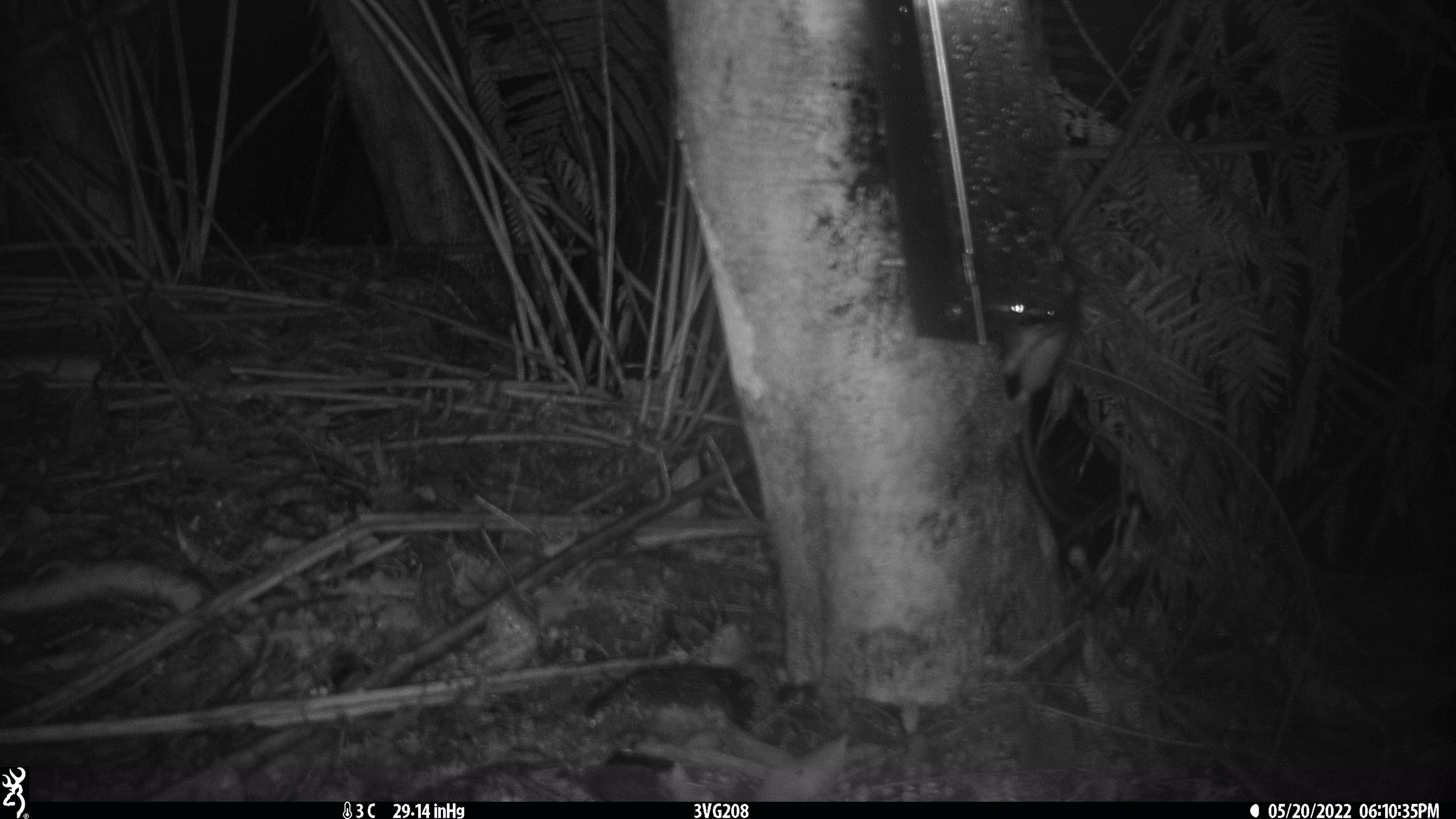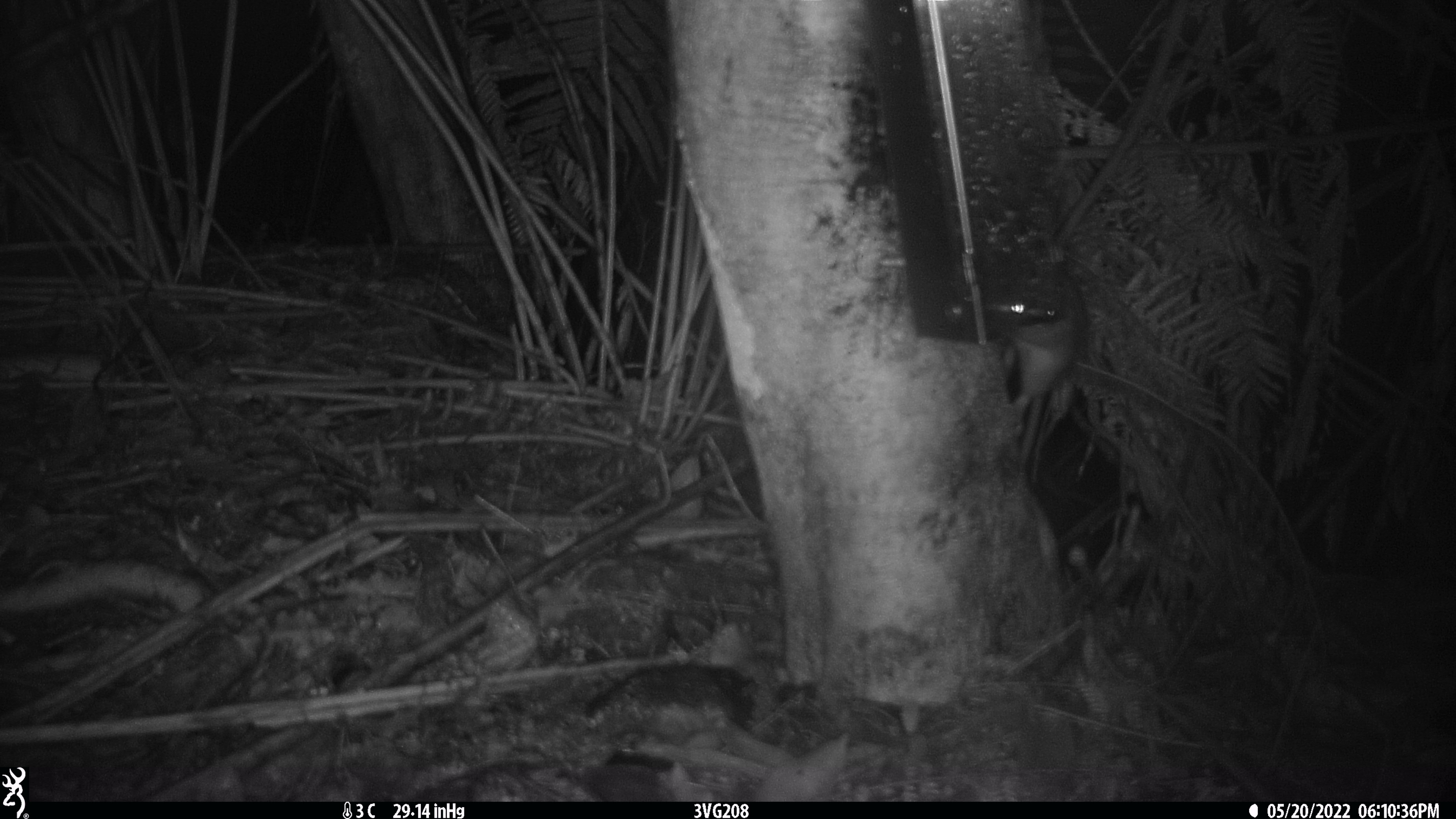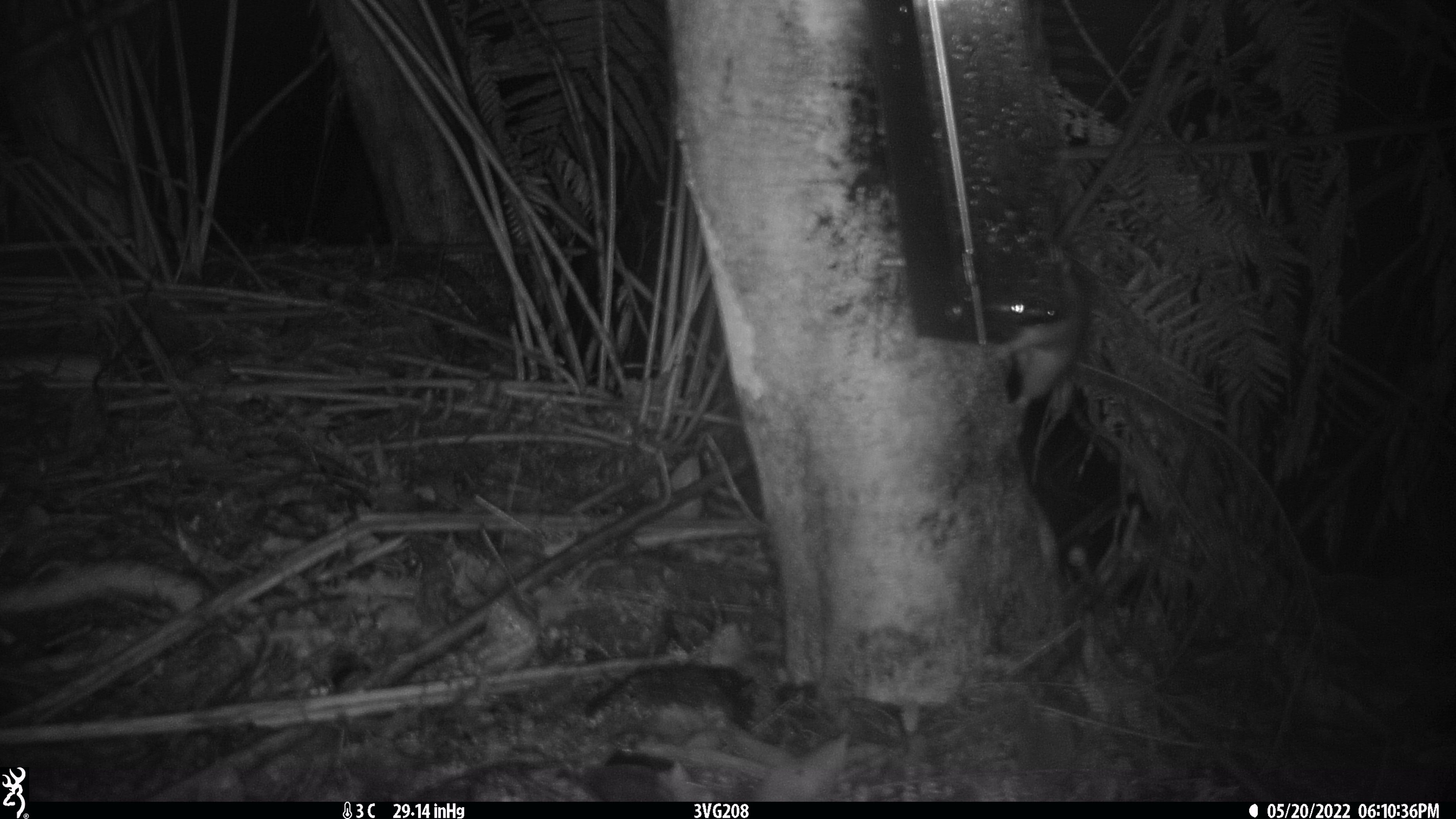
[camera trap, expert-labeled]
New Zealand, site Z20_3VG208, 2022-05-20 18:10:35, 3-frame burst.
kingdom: Animalia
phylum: Chordata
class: Mammalia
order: Rodentia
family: Muridae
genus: Rattus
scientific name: Rattus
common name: rat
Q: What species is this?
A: Rat (Rattus).